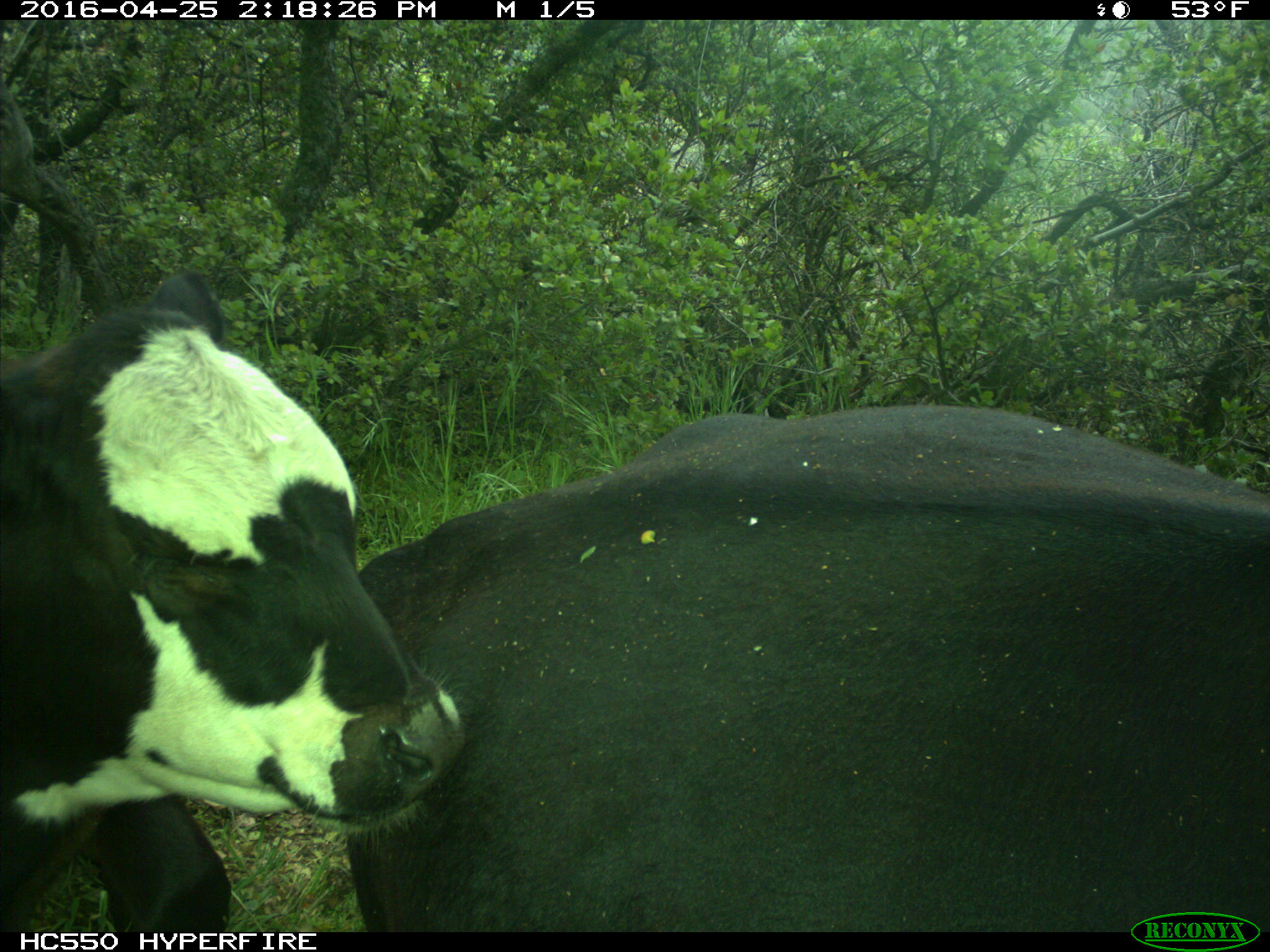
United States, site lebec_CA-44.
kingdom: Animalia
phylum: Chordata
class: Mammalia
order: Artiodactyla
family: Bovidae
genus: Bos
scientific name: Bos taurus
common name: domestic cow